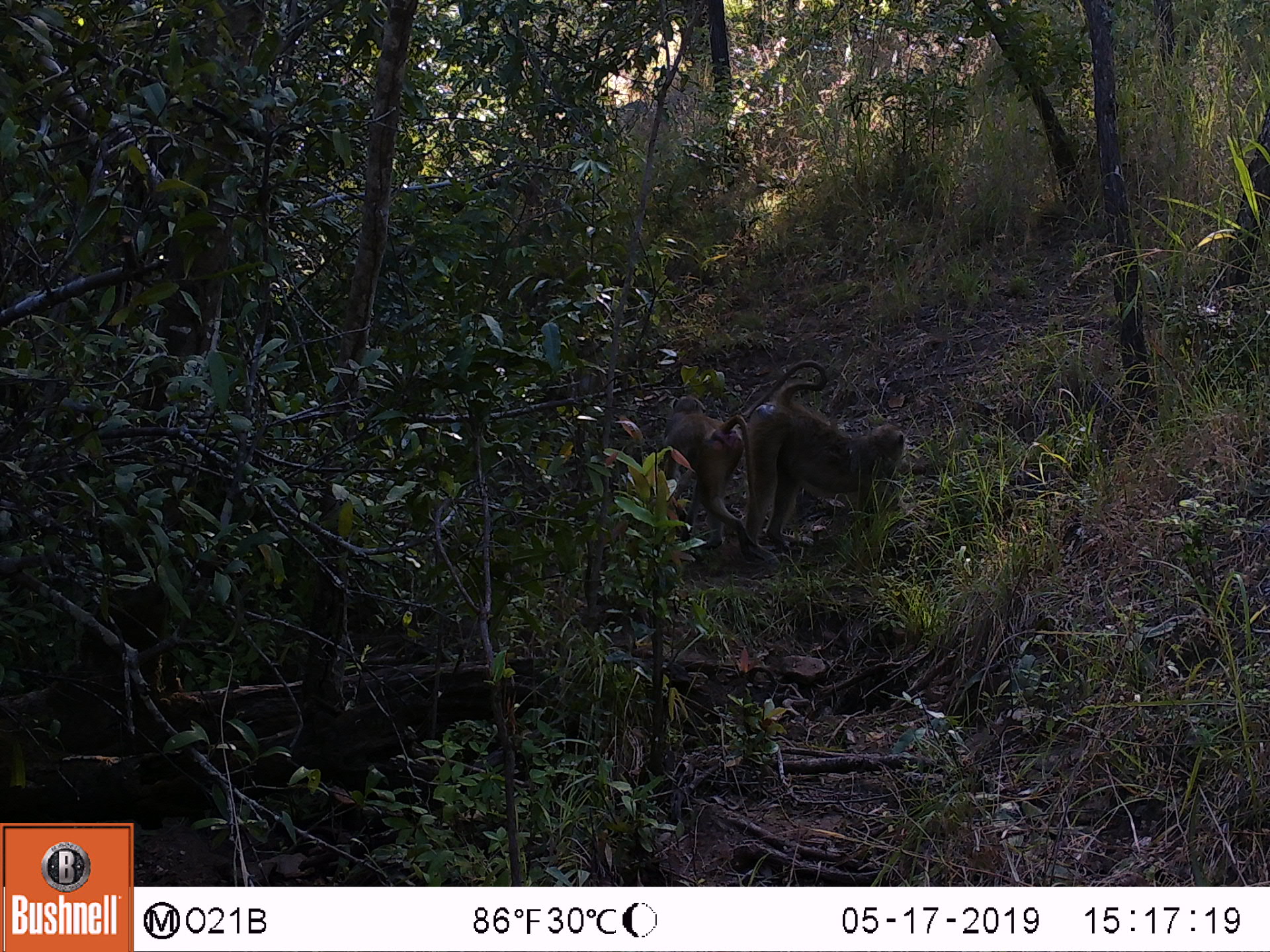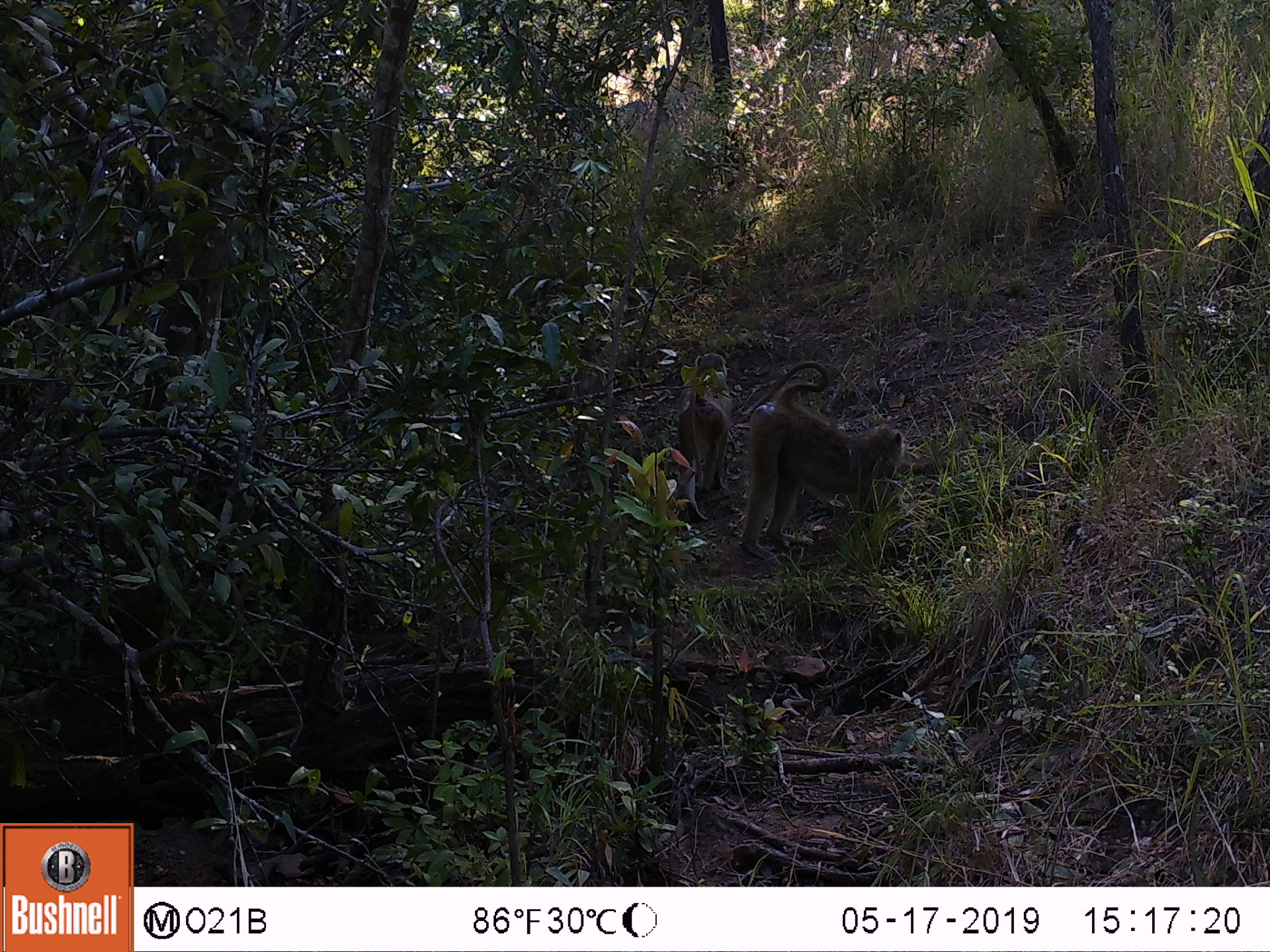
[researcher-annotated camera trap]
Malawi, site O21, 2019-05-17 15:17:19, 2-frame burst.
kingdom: Animalia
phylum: Chordata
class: Mammalia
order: Primates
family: Cercopithecidae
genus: Papio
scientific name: Papio cynocephalus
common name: yellow baboon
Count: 2.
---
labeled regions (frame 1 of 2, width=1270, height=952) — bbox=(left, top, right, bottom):
yellow baboon: bbox=(735, 352, 920, 572); bbox=(647, 385, 761, 567)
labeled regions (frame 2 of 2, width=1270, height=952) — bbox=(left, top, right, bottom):
yellow baboon: bbox=(744, 349, 915, 570); bbox=(664, 349, 741, 535)